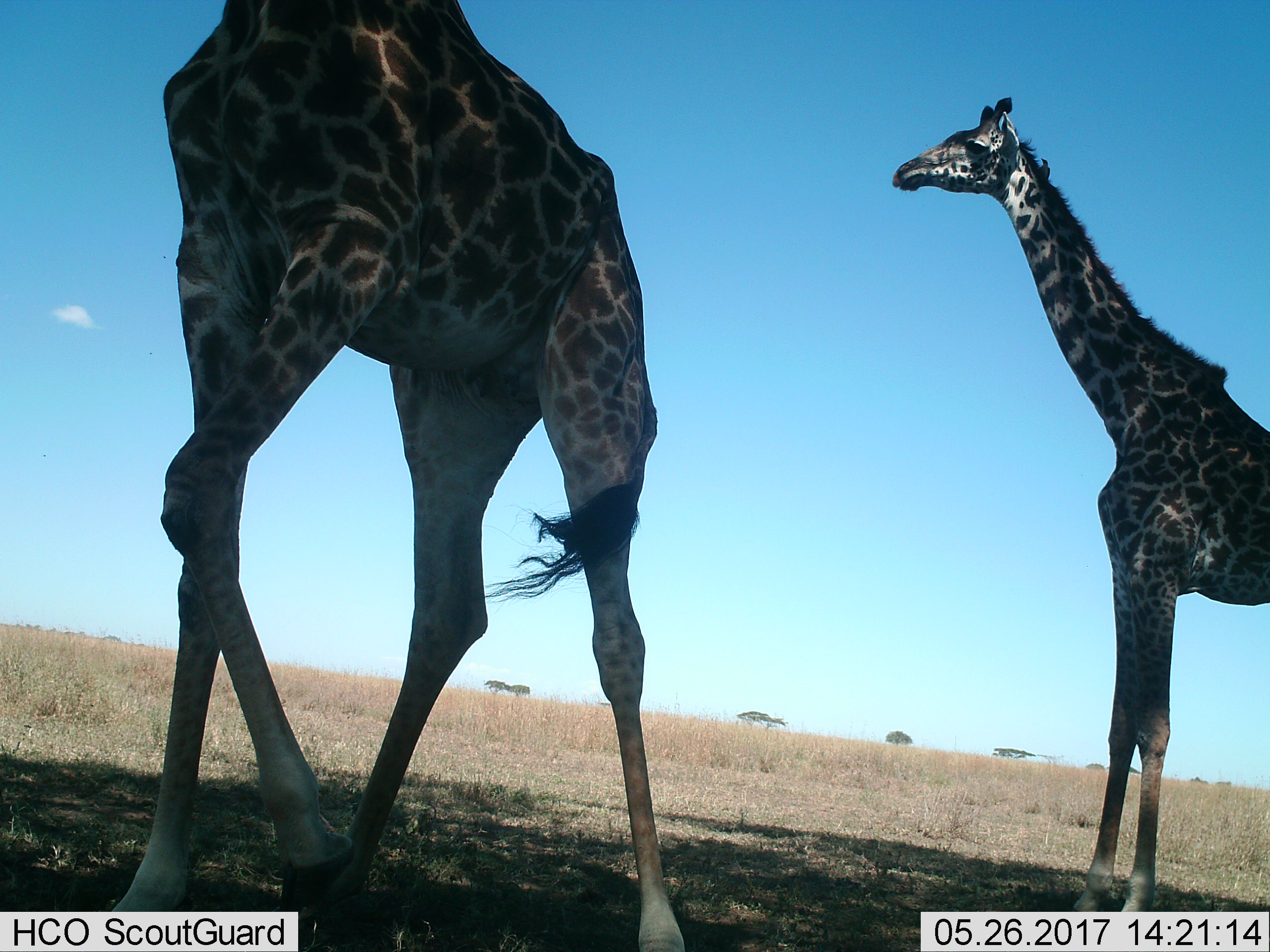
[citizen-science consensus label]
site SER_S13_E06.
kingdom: Animalia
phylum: Chordata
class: Mammalia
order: Artiodactyla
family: Giraffidae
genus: Giraffa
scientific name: Giraffa camelopardalis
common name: giraffe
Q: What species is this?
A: Giraffe (Giraffa camelopardalis).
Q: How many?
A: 2.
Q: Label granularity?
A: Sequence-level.